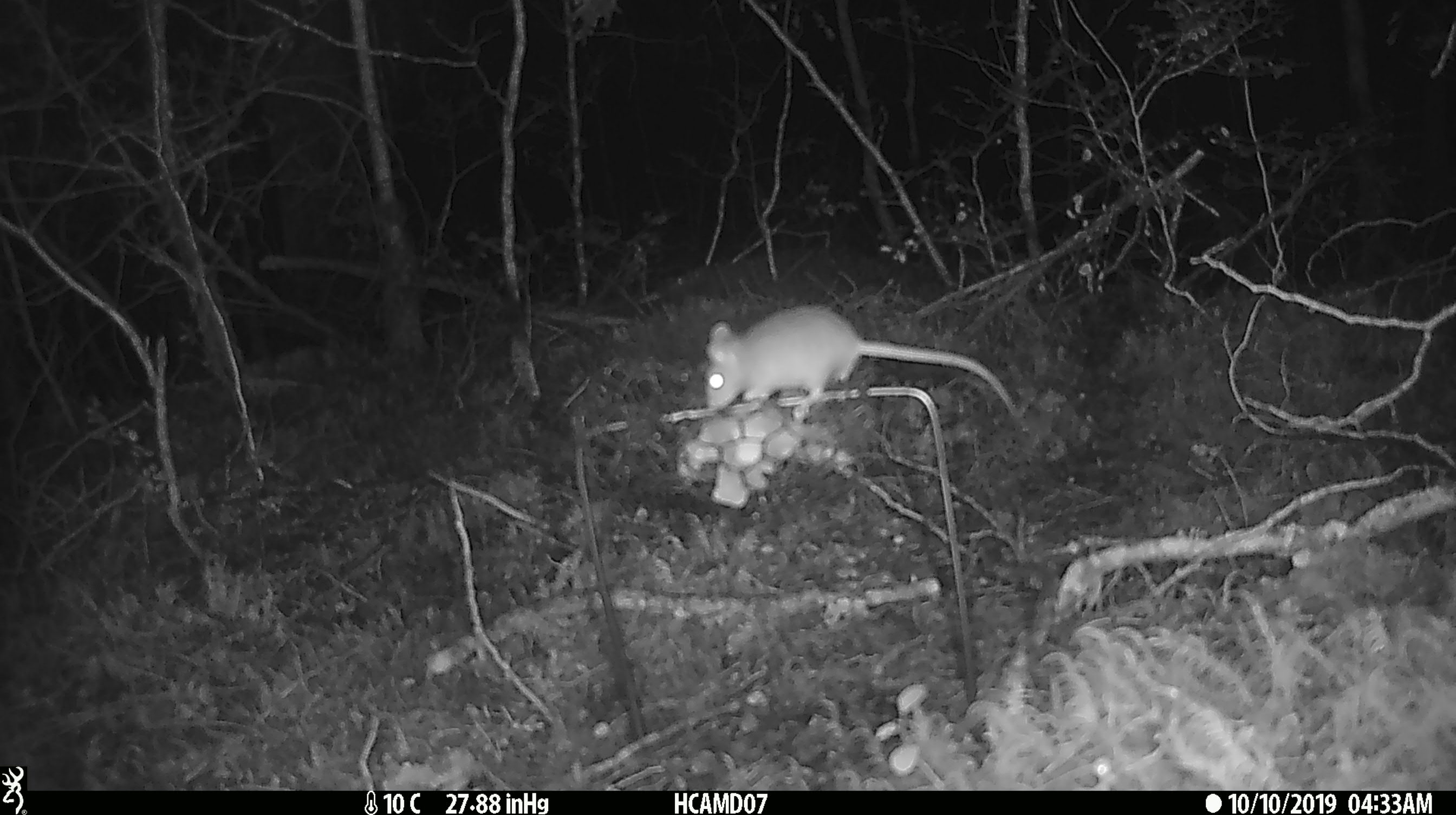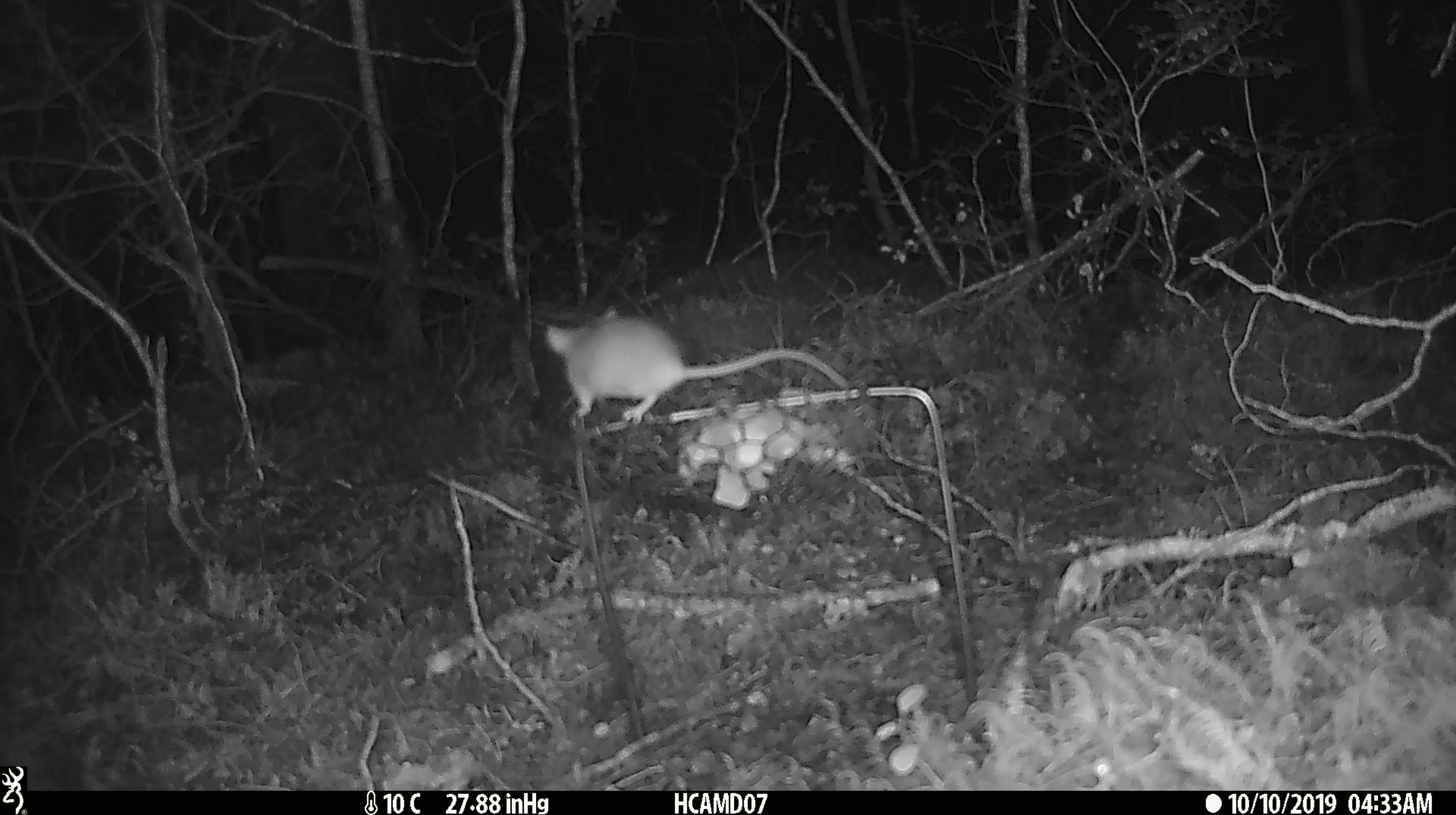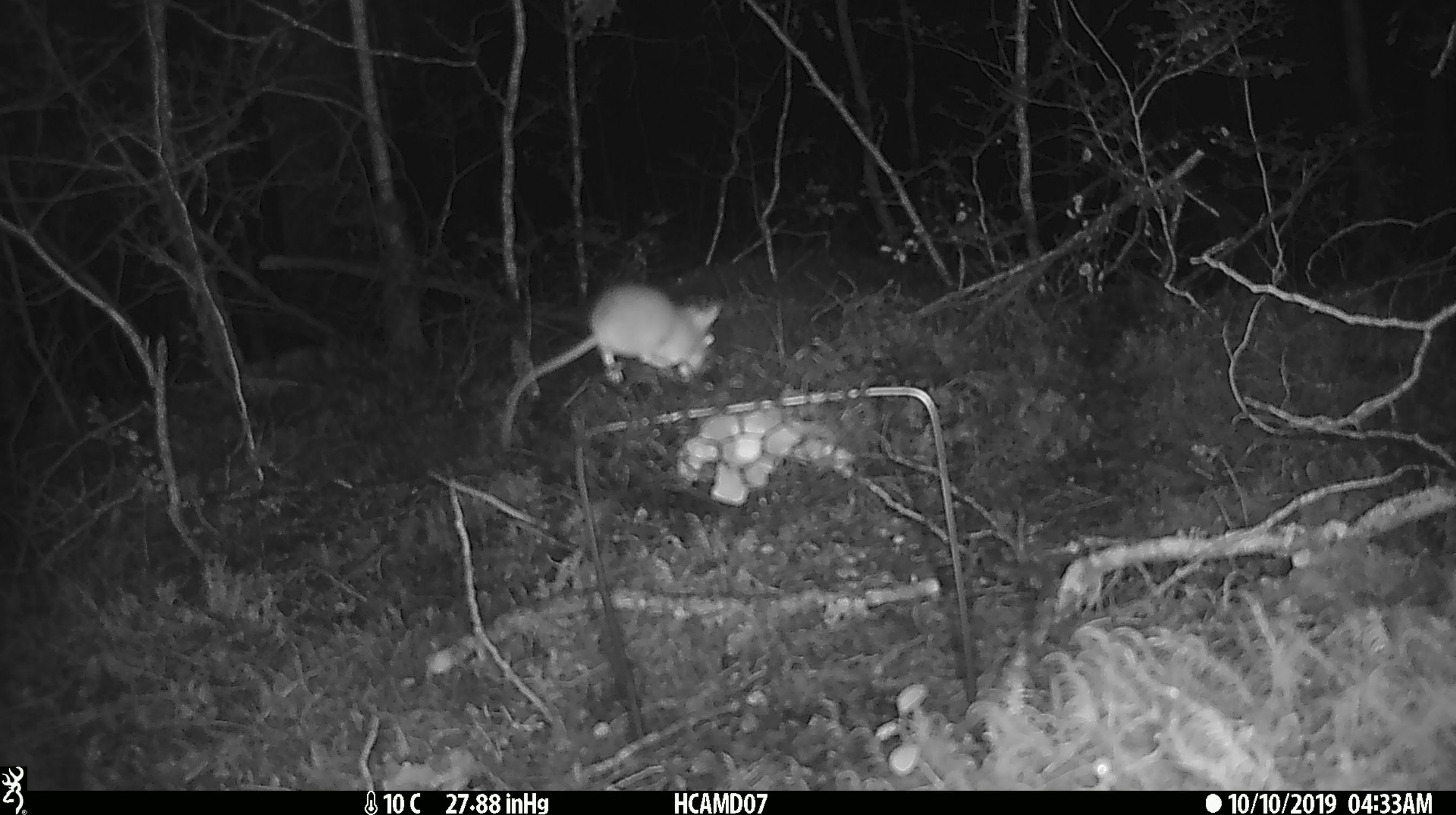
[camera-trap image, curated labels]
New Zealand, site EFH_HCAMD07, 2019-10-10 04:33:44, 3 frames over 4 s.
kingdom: Animalia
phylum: Chordata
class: Mammalia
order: Rodentia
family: Muridae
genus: Mus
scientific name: Mus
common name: mouse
Mouse (Mus).